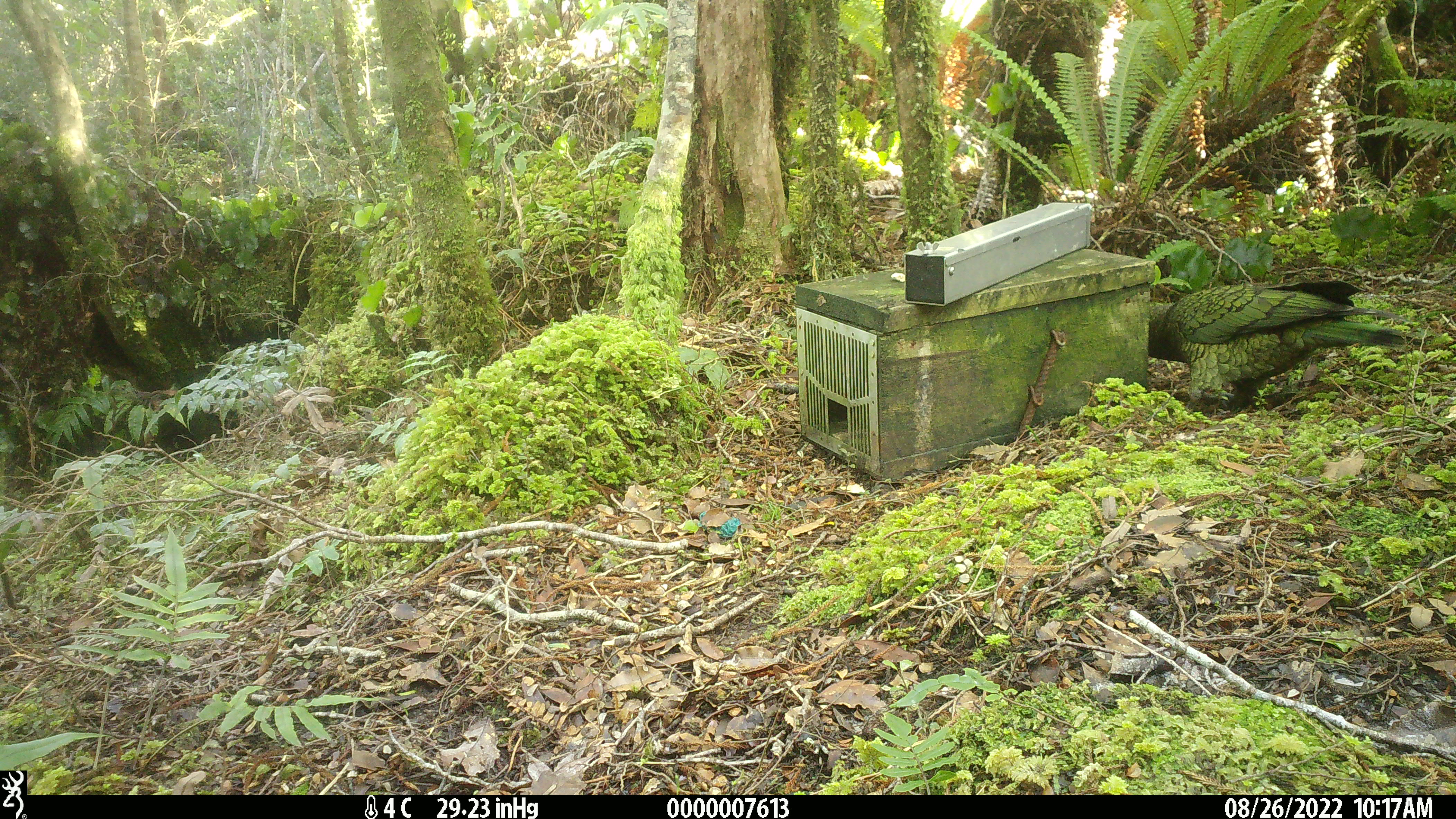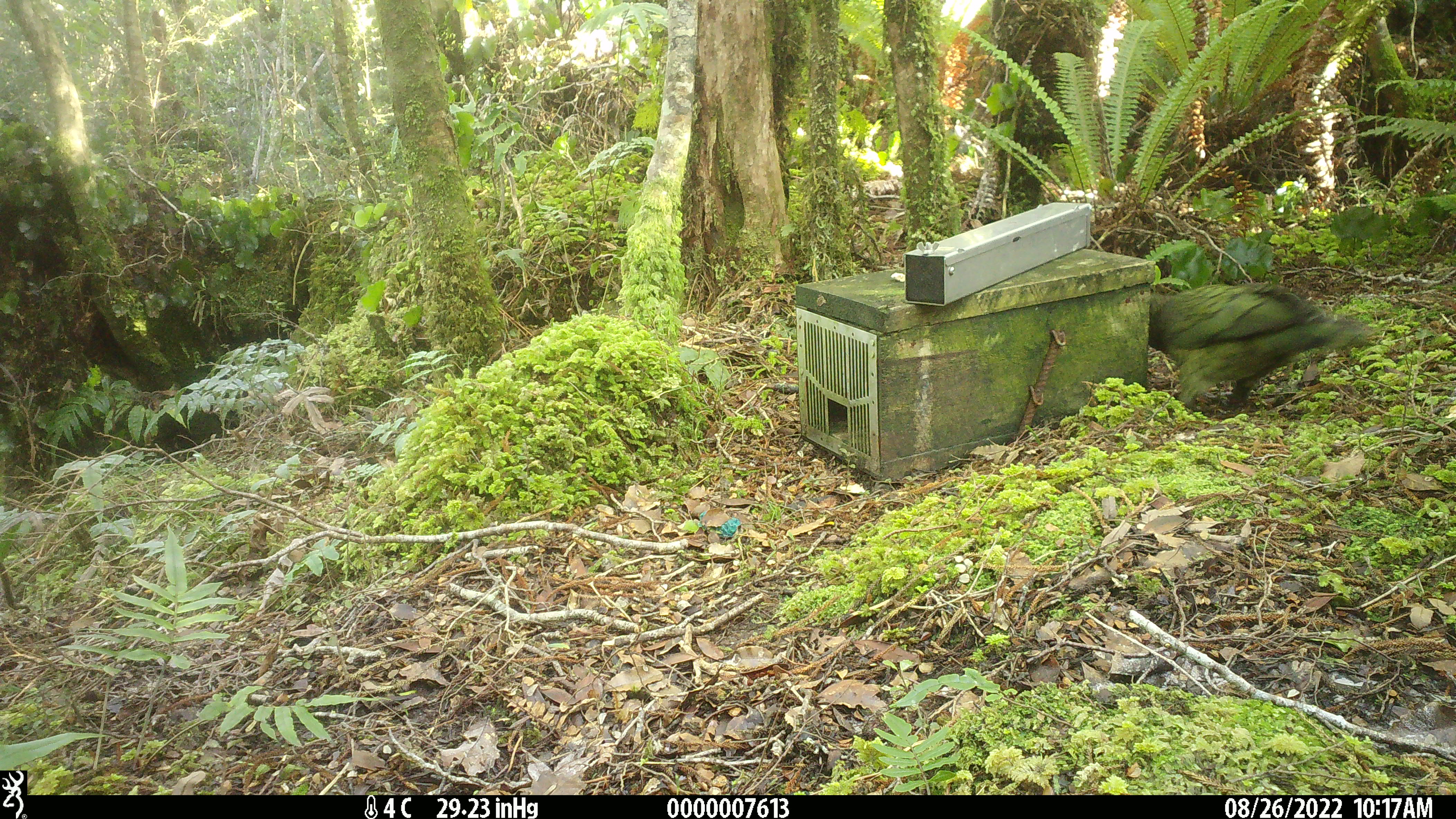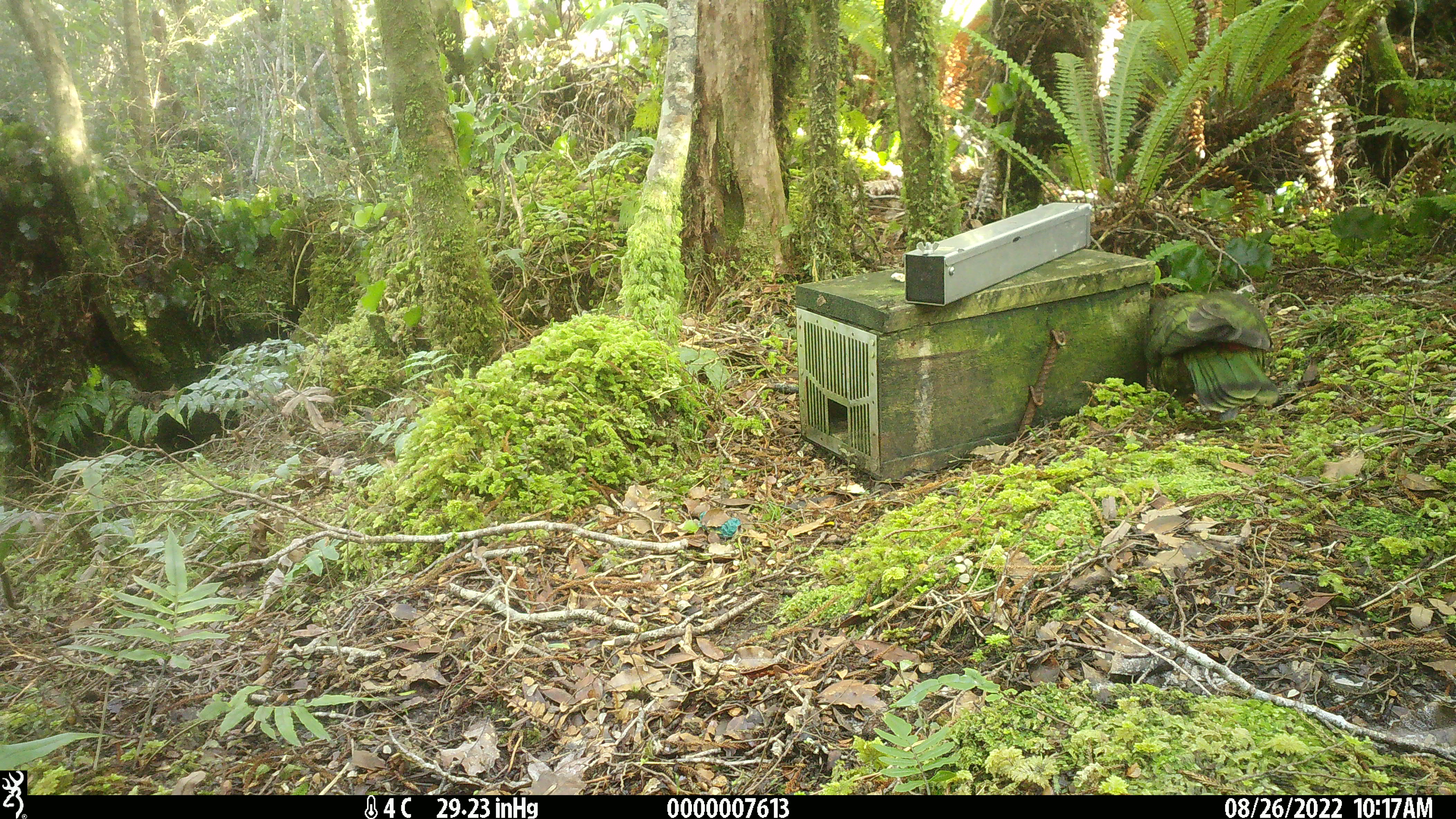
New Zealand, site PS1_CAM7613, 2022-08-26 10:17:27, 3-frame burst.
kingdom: Animalia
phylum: Chordata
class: Aves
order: Psittaciformes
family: Strigopidae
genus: Nestor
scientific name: Nestor notabilis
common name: kea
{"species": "kea (Nestor notabilis)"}